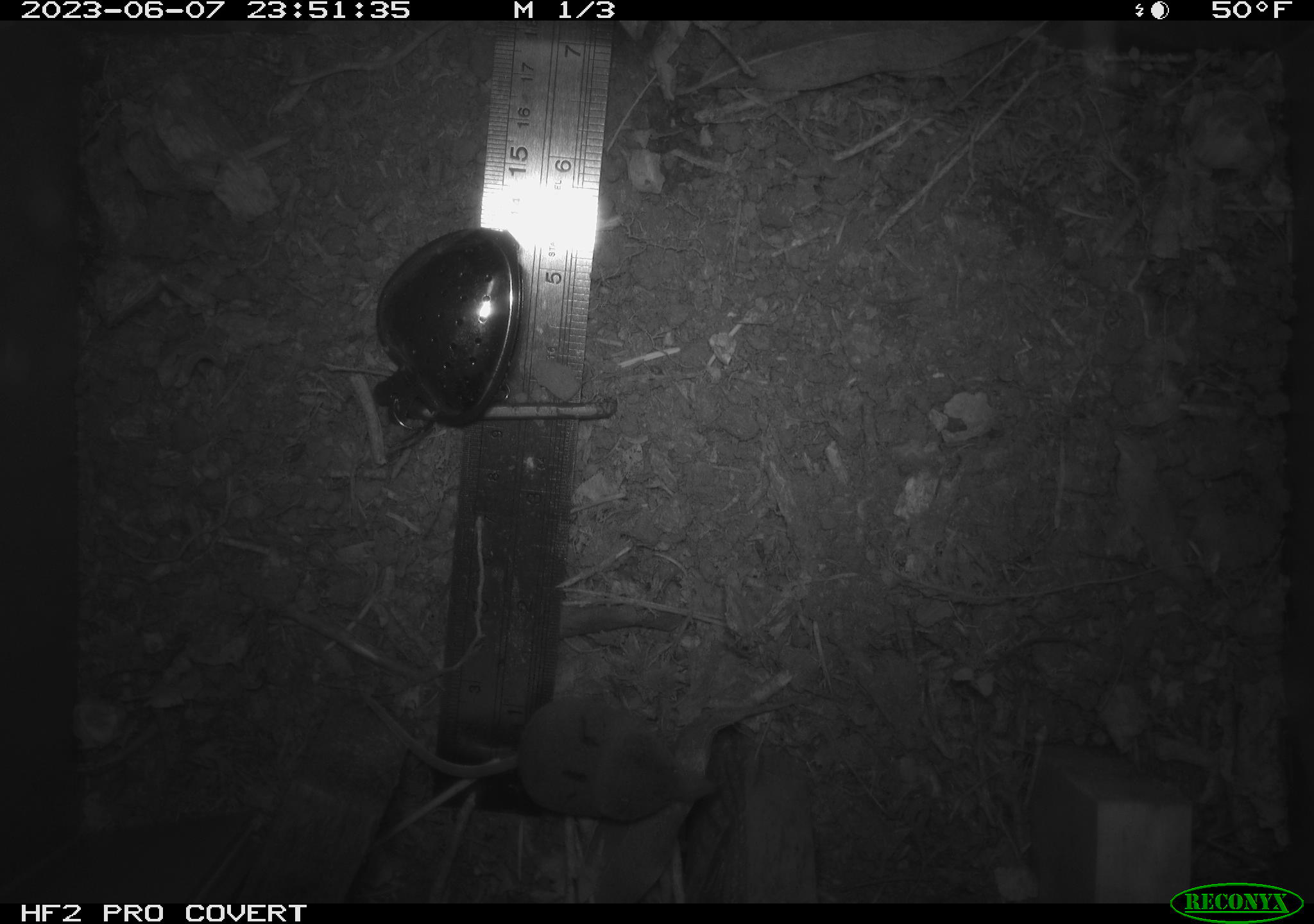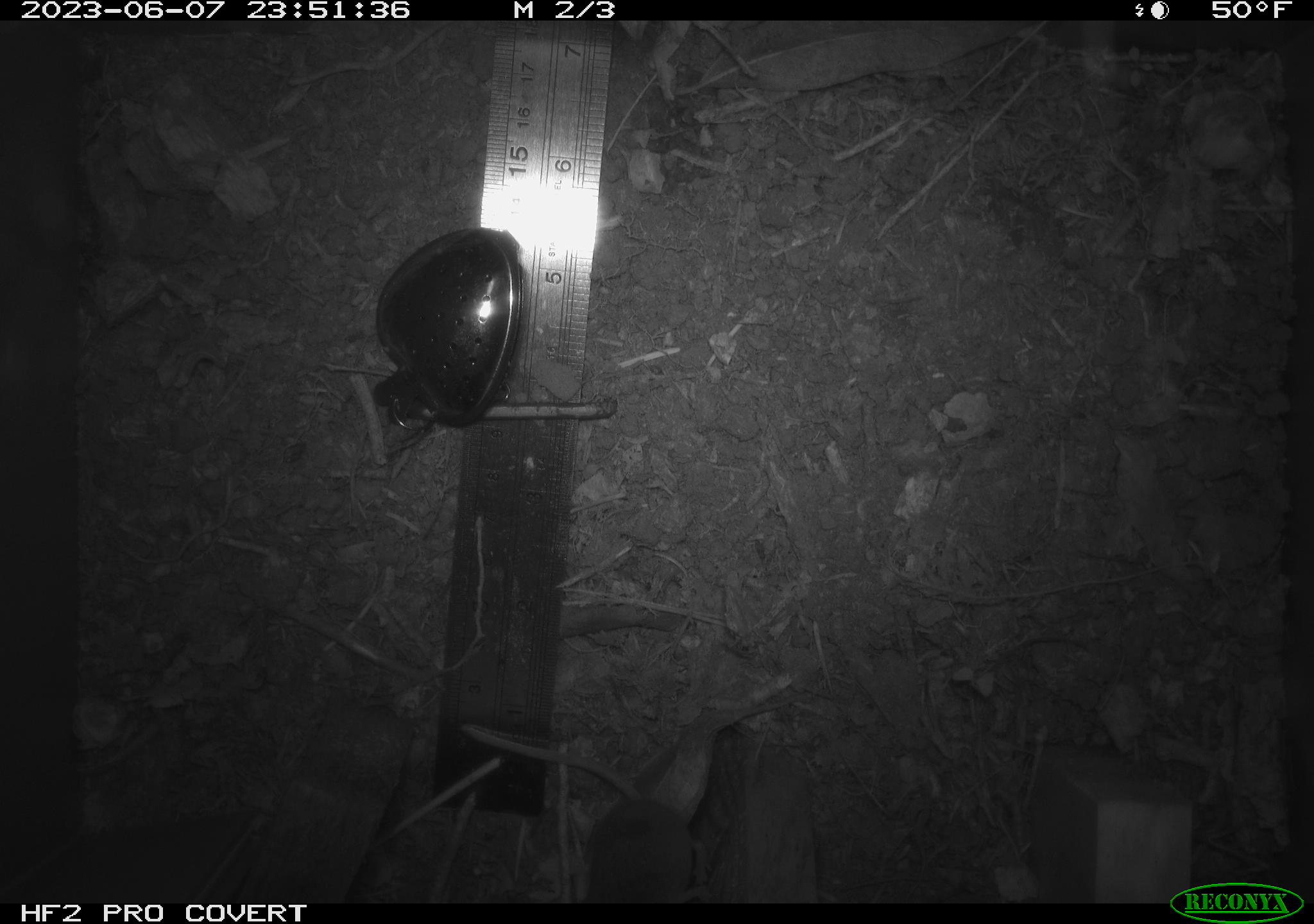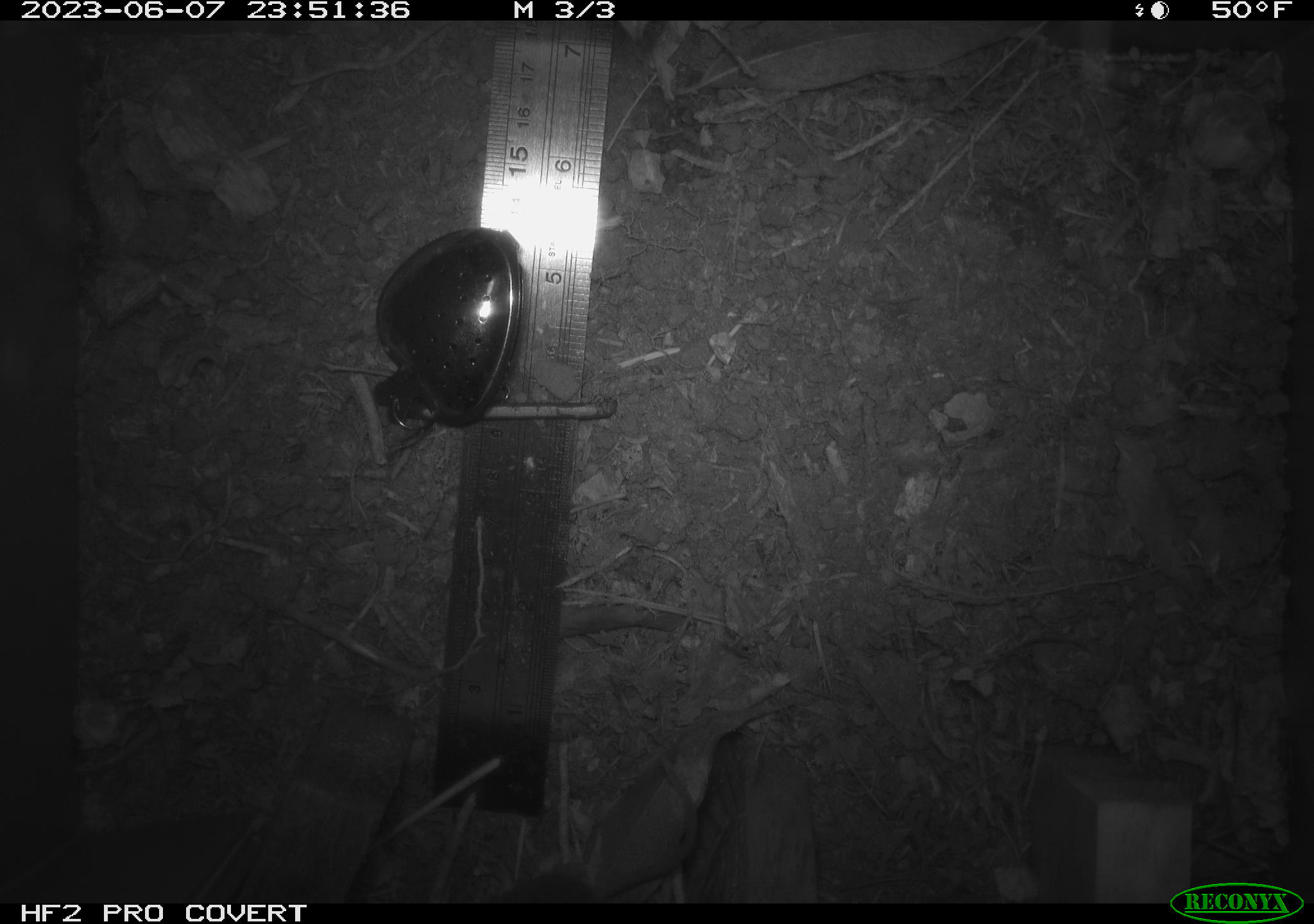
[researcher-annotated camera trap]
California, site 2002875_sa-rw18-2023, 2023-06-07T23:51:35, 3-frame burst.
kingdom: Animalia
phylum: Chordata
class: Mammalia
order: Eulipotyphla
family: Soricidae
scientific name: Soricidae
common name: shrews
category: soricidae family